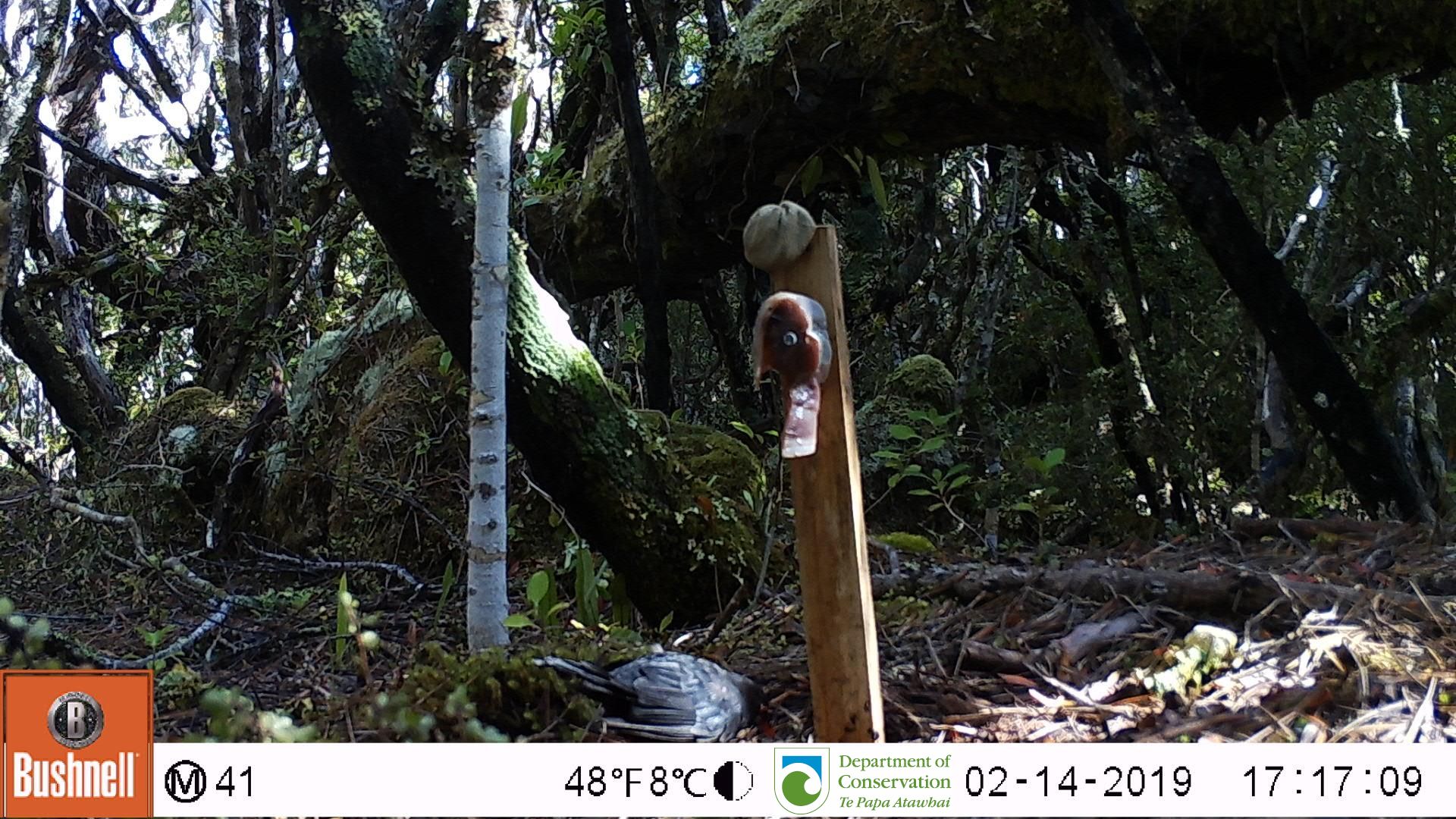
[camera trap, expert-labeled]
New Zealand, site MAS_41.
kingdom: Animalia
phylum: Chordata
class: Aves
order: Passeriformes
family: Turdidae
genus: Turdus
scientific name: Turdus merula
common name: eurasian blackbird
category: blackbird